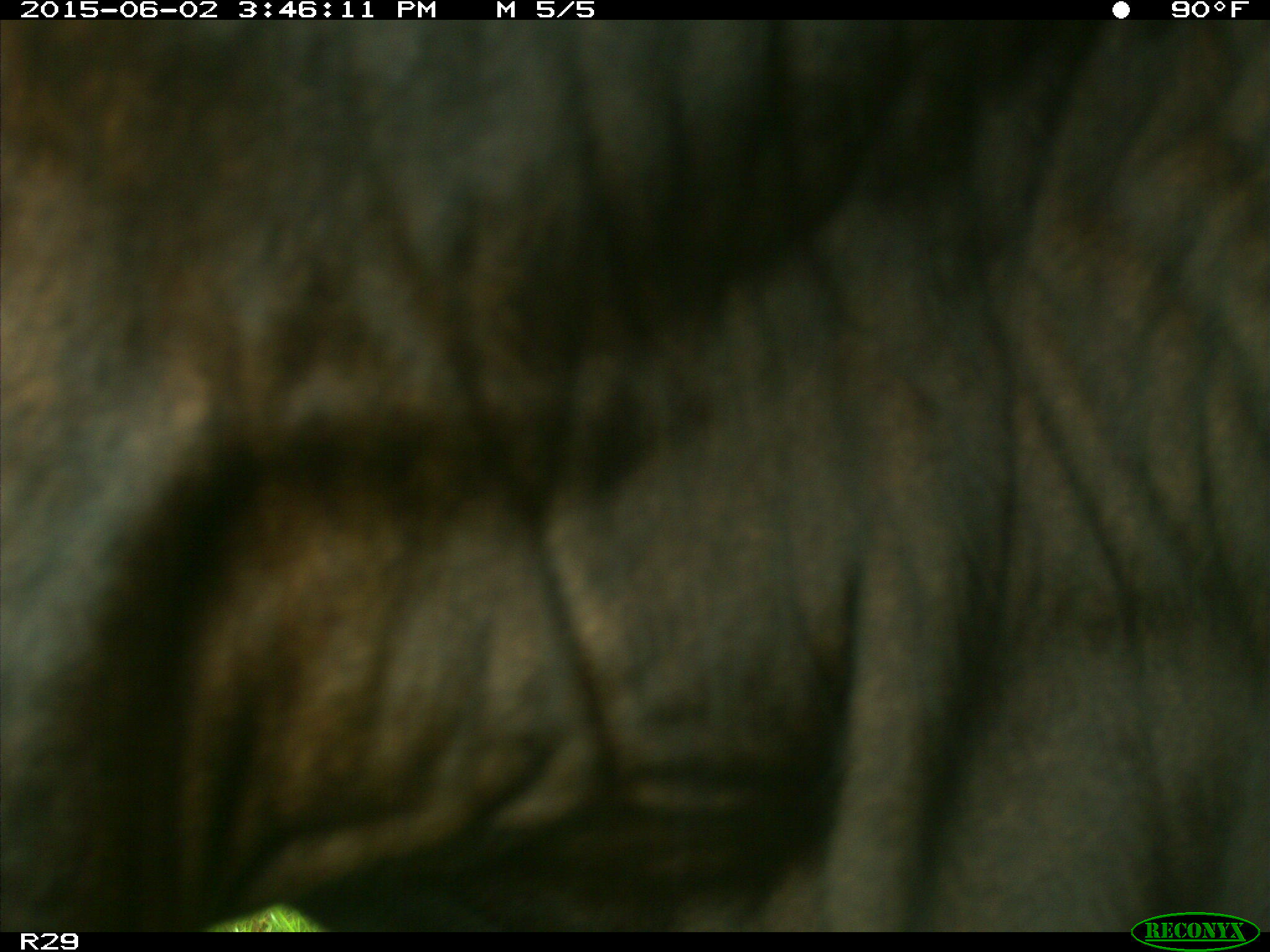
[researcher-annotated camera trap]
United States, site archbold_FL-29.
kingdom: Animalia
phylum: Chordata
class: Mammalia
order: Artiodactyla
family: Bovidae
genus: Bos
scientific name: Bos taurus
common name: domestic cow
Bos taurus (domestic cow).